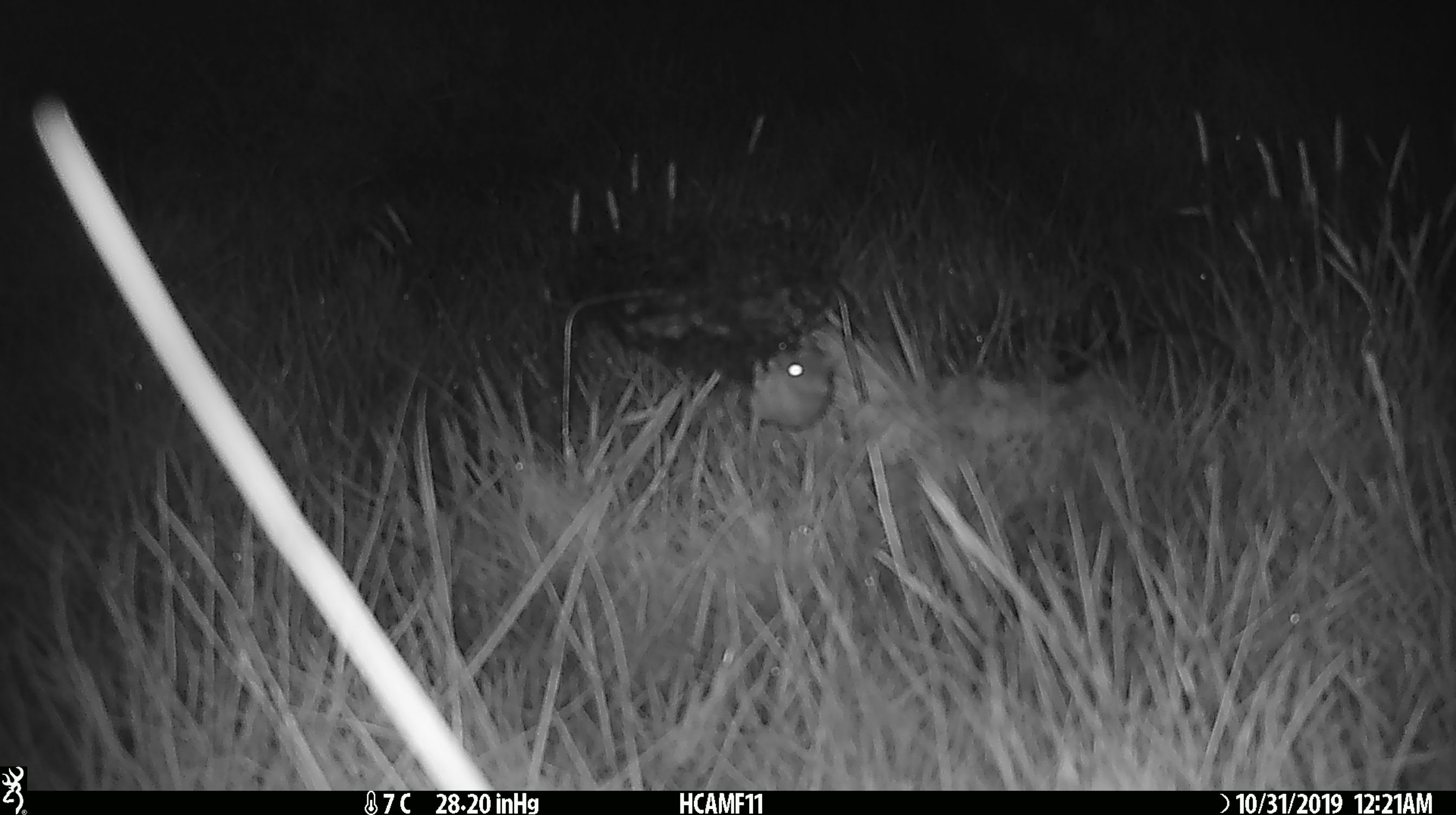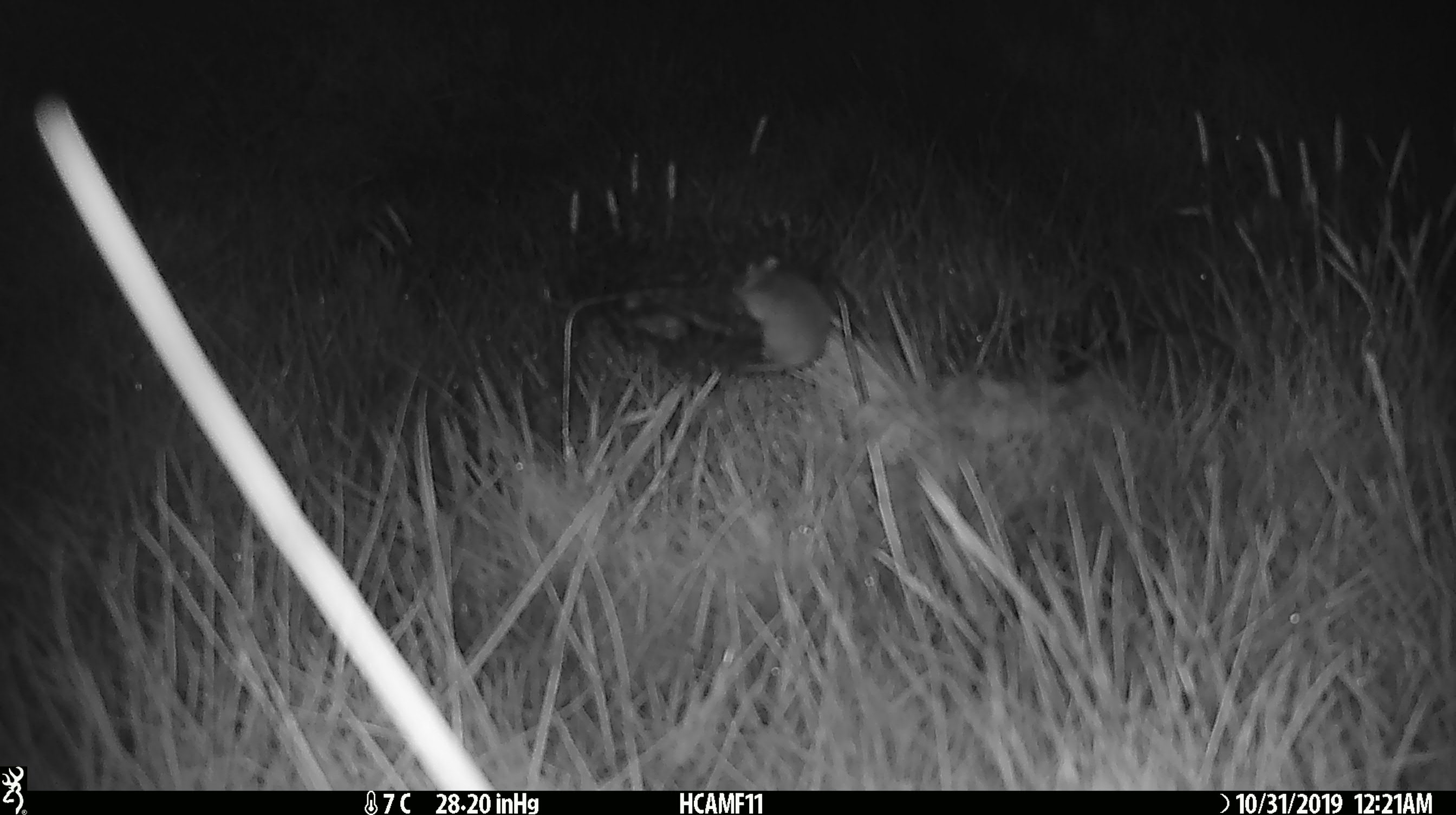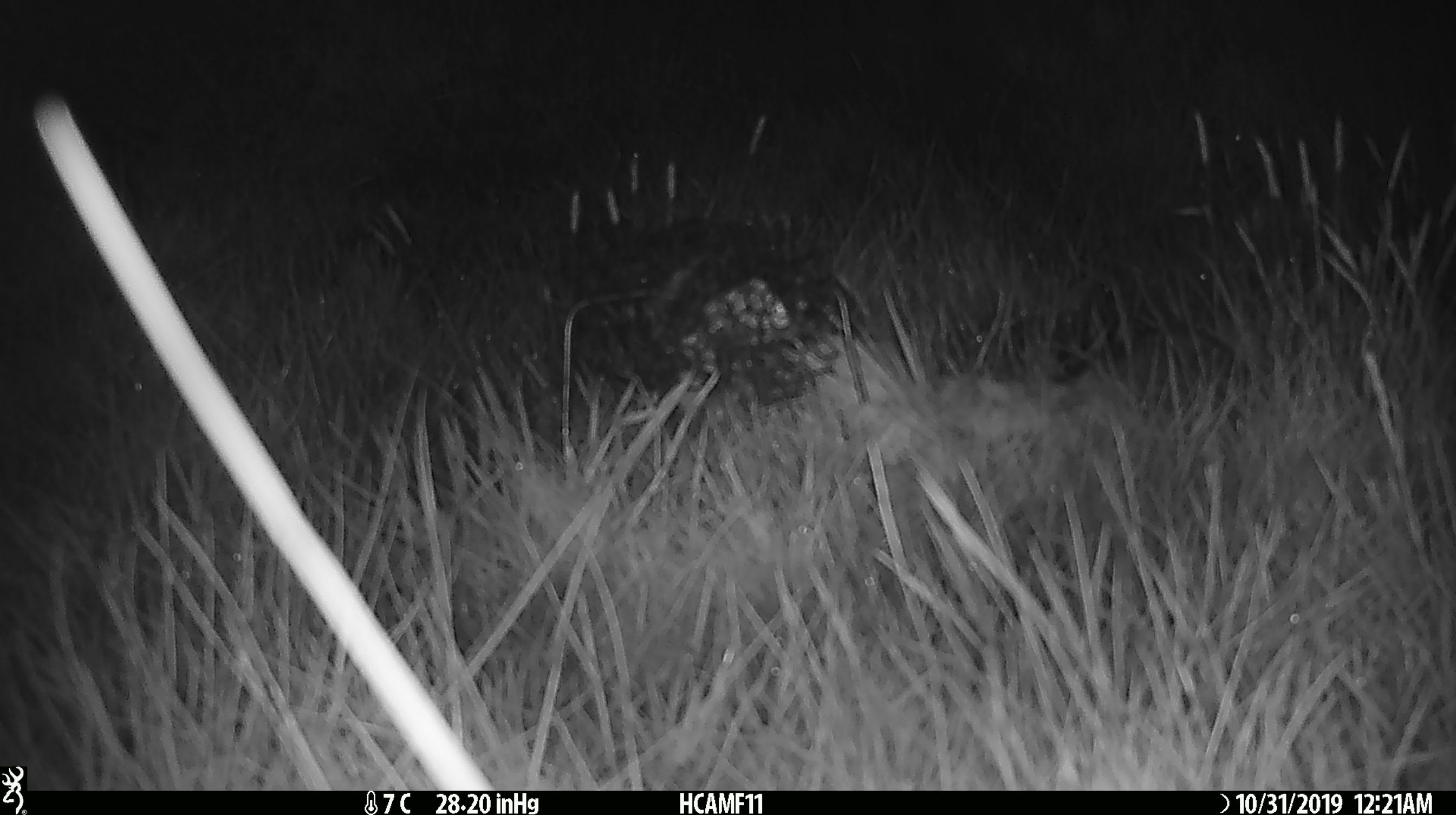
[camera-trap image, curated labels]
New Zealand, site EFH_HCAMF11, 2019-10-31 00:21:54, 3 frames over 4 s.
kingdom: Animalia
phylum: Chordata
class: Mammalia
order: Rodentia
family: Muridae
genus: Mus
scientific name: Mus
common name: mouse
Mouse (Mus).